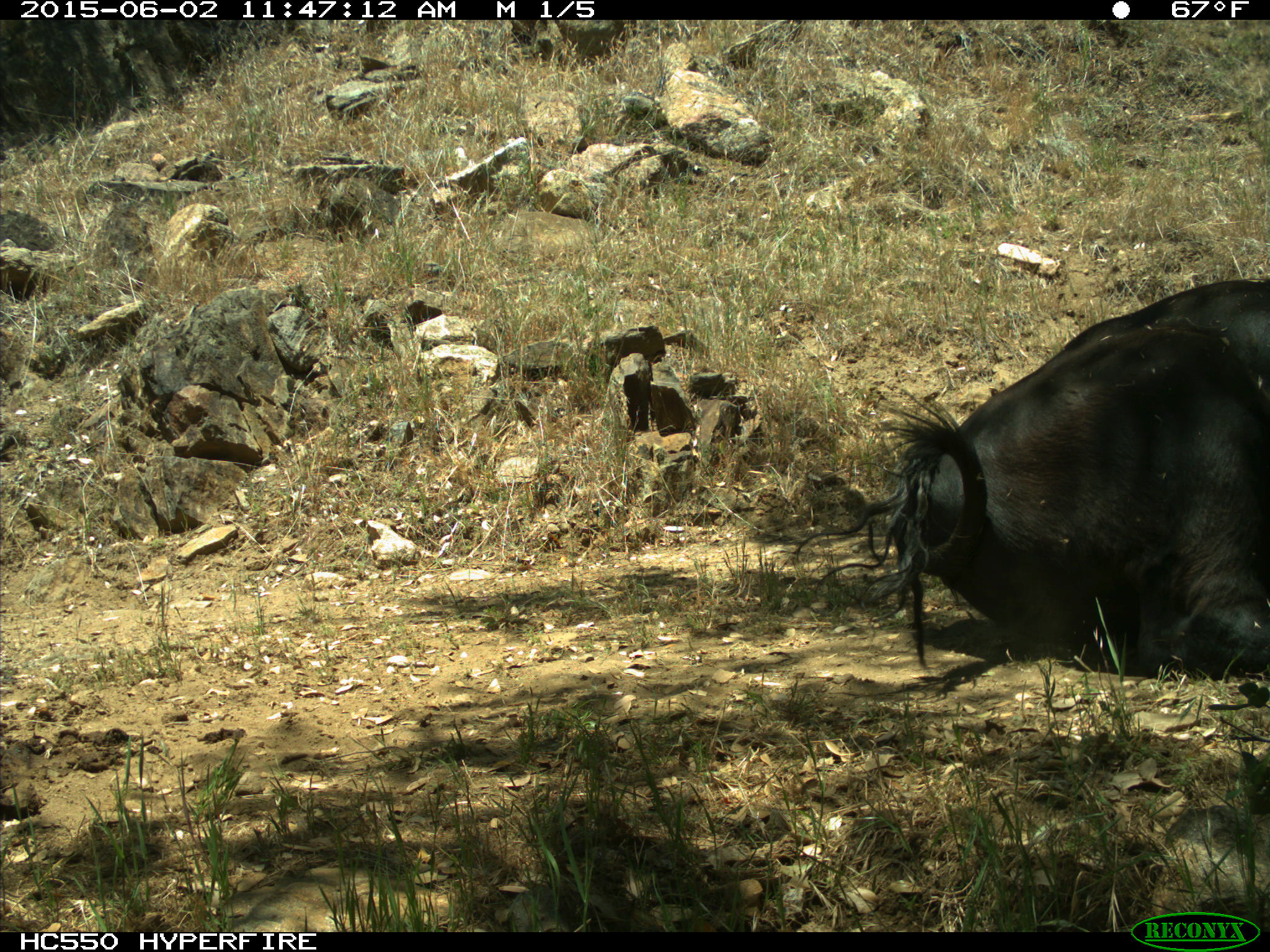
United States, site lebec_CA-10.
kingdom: Animalia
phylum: Chordata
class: Mammalia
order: Artiodactyla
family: Bovidae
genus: Bos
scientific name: Bos taurus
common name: domestic cow